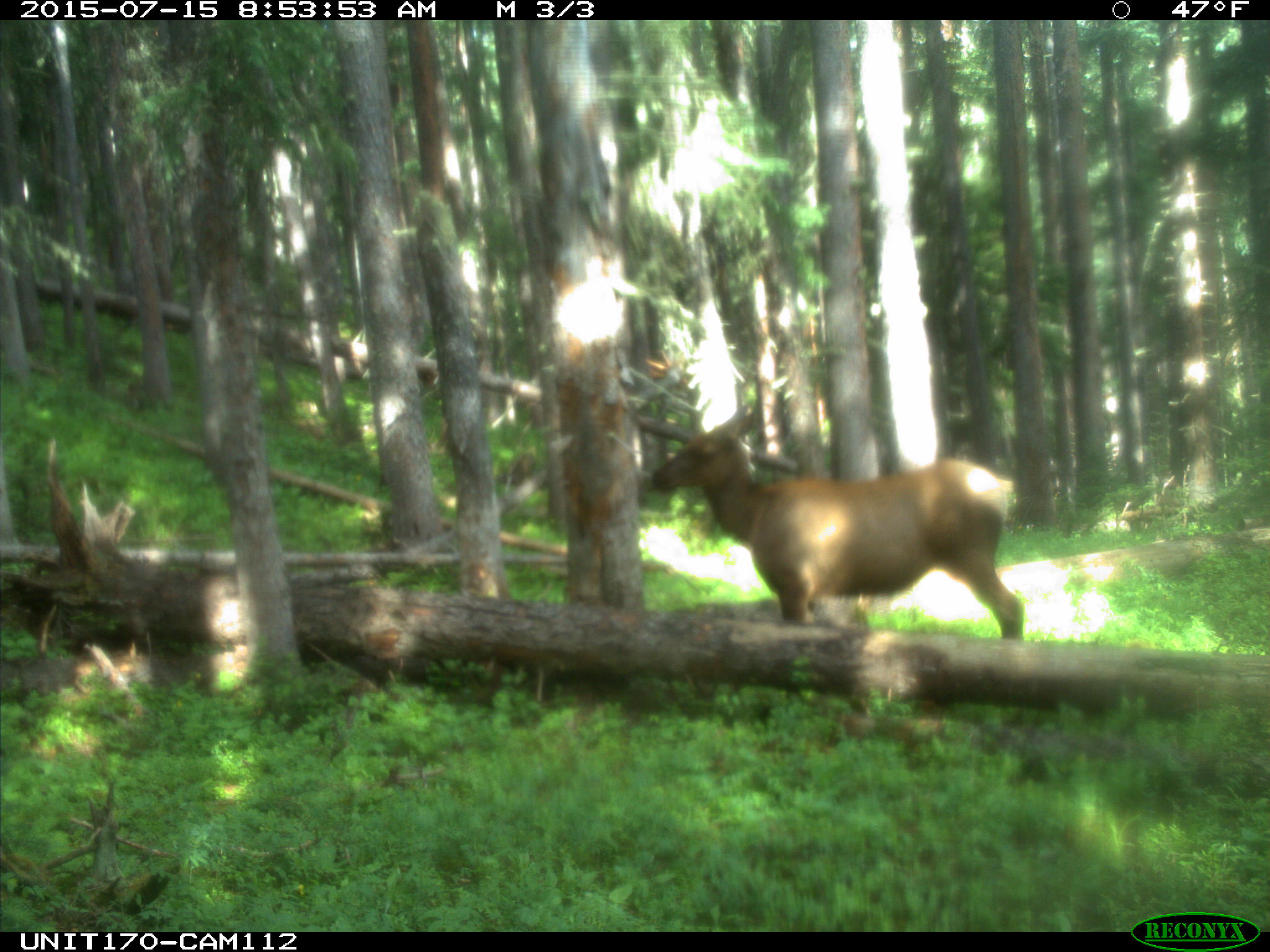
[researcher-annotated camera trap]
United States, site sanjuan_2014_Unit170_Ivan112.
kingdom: Animalia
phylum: Chordata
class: Mammalia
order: Artiodactyla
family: Cervidae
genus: Cervus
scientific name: Cervus elaphus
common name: red deer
Cervus elaphus (red deer).